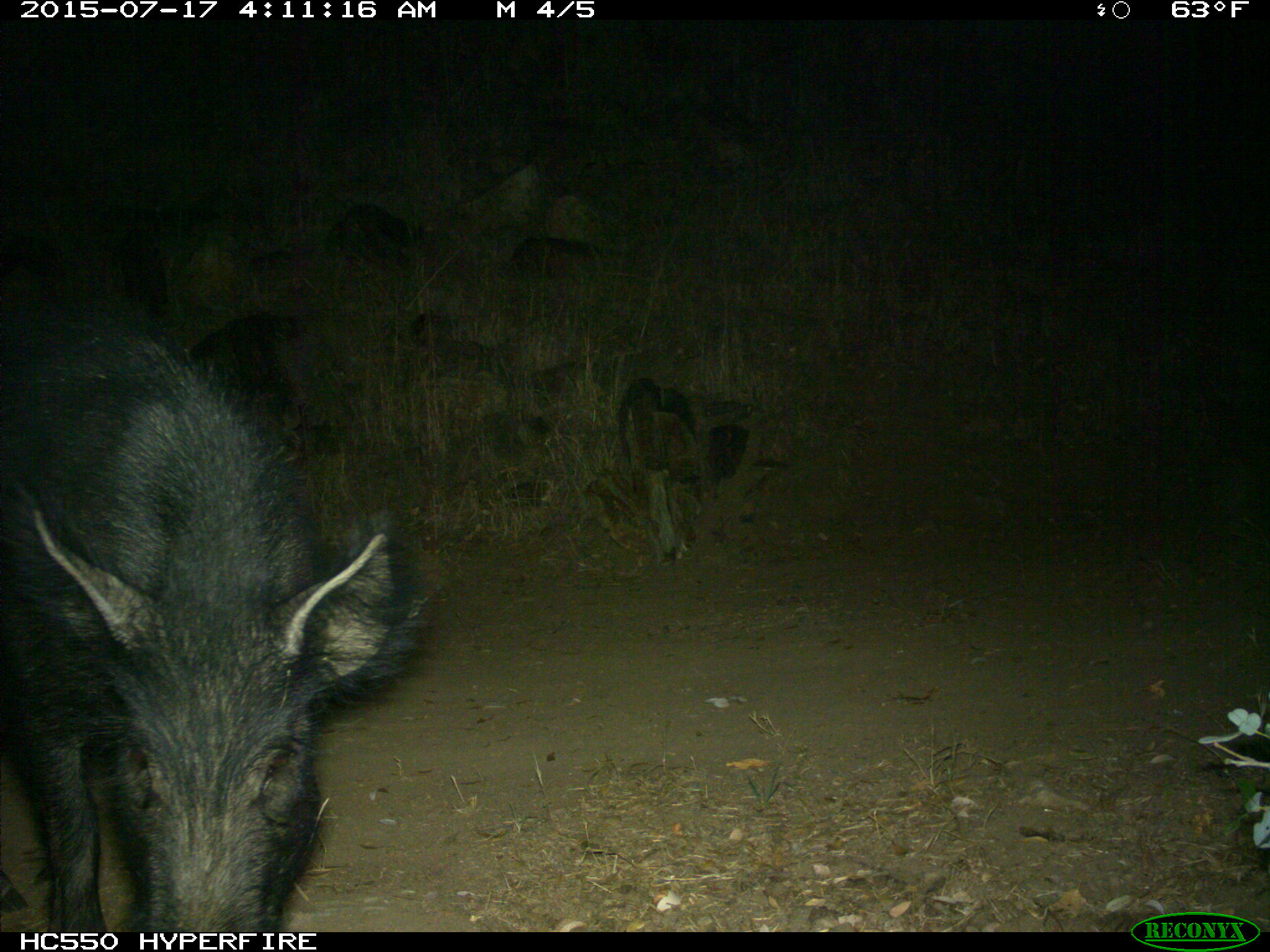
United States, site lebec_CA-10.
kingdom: Animalia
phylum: Chordata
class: Mammalia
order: Artiodactyla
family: Suidae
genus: Sus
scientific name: Sus scrofa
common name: wild boar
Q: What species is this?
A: Sus scrofa (wild boar).